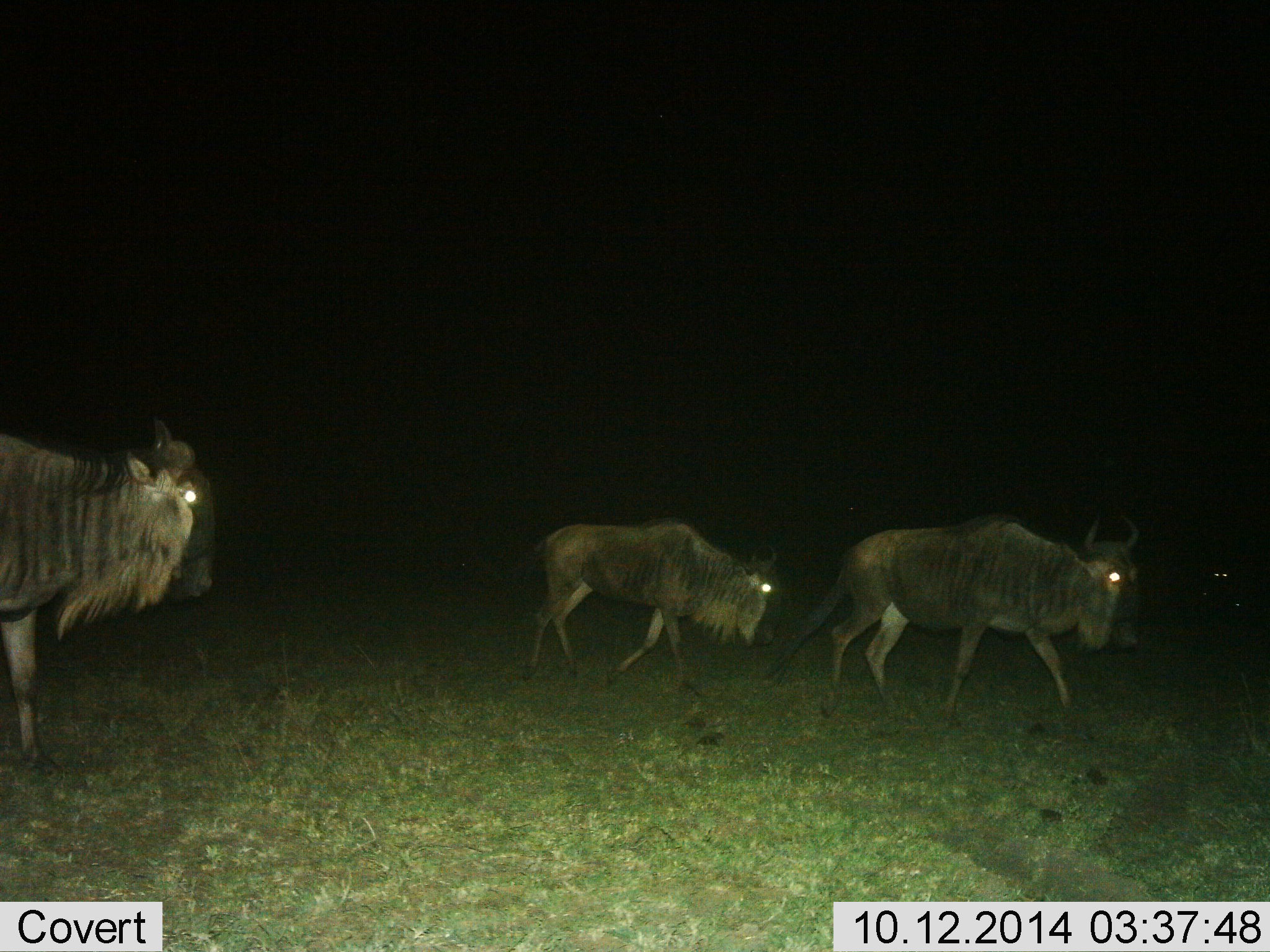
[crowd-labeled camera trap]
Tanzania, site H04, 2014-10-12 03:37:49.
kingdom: Animalia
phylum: Chordata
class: Mammalia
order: Artiodactyla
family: Bovidae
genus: Connochaetes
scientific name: Connochaetes taurinus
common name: blue wildebeest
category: wildebeest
Wildebeest (blue wildebeest) (Connochaetes taurinus), count 3. Behavior (volunteer vote fractions): standing 30%, resting 0%, moving 80%, interacting 0%. Young present (vote fraction): 10%. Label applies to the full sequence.